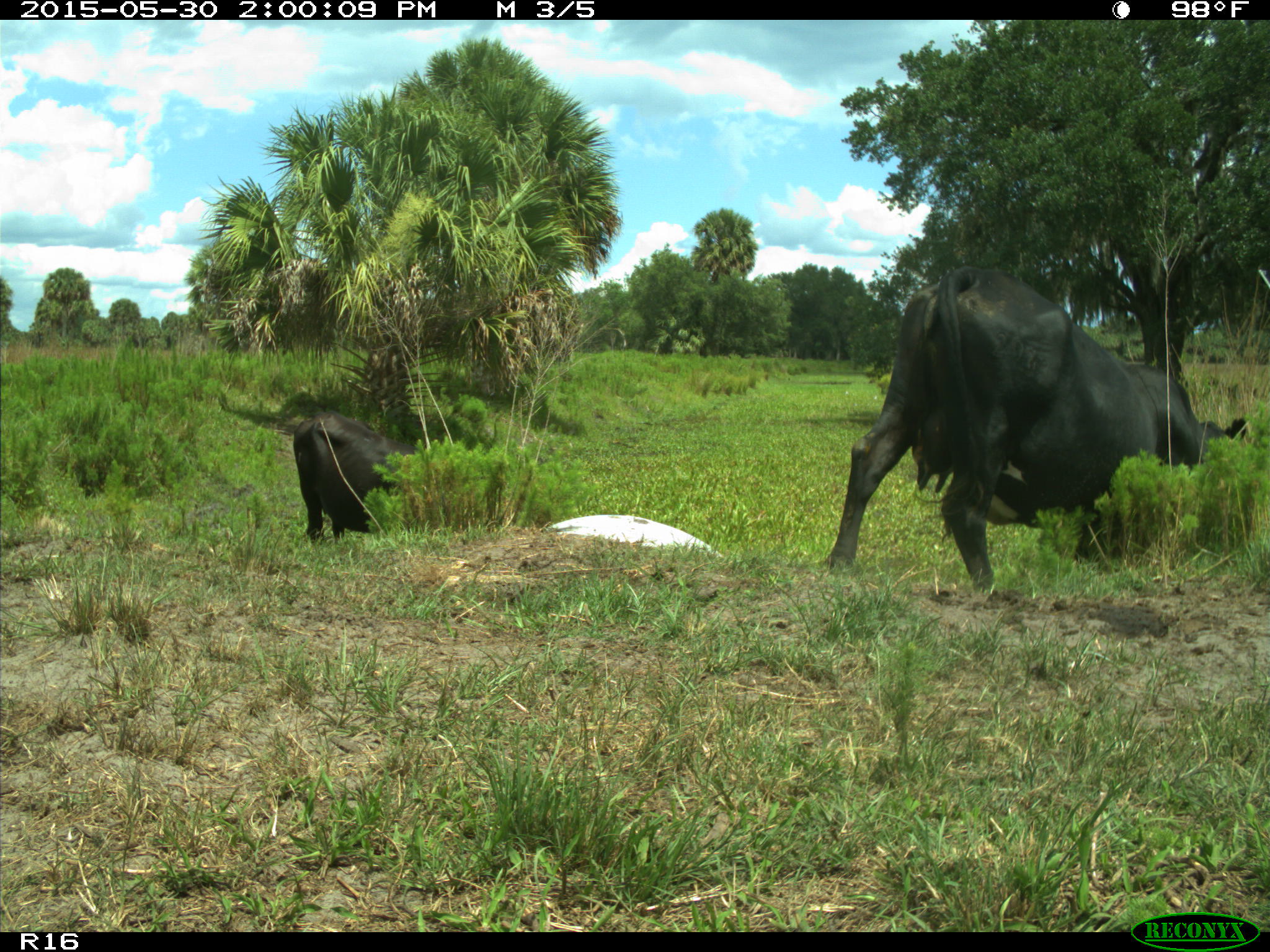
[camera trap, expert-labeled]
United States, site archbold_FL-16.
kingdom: Animalia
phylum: Chordata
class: Mammalia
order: Artiodactyla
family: Bovidae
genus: Bos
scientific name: Bos taurus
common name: domestic cow